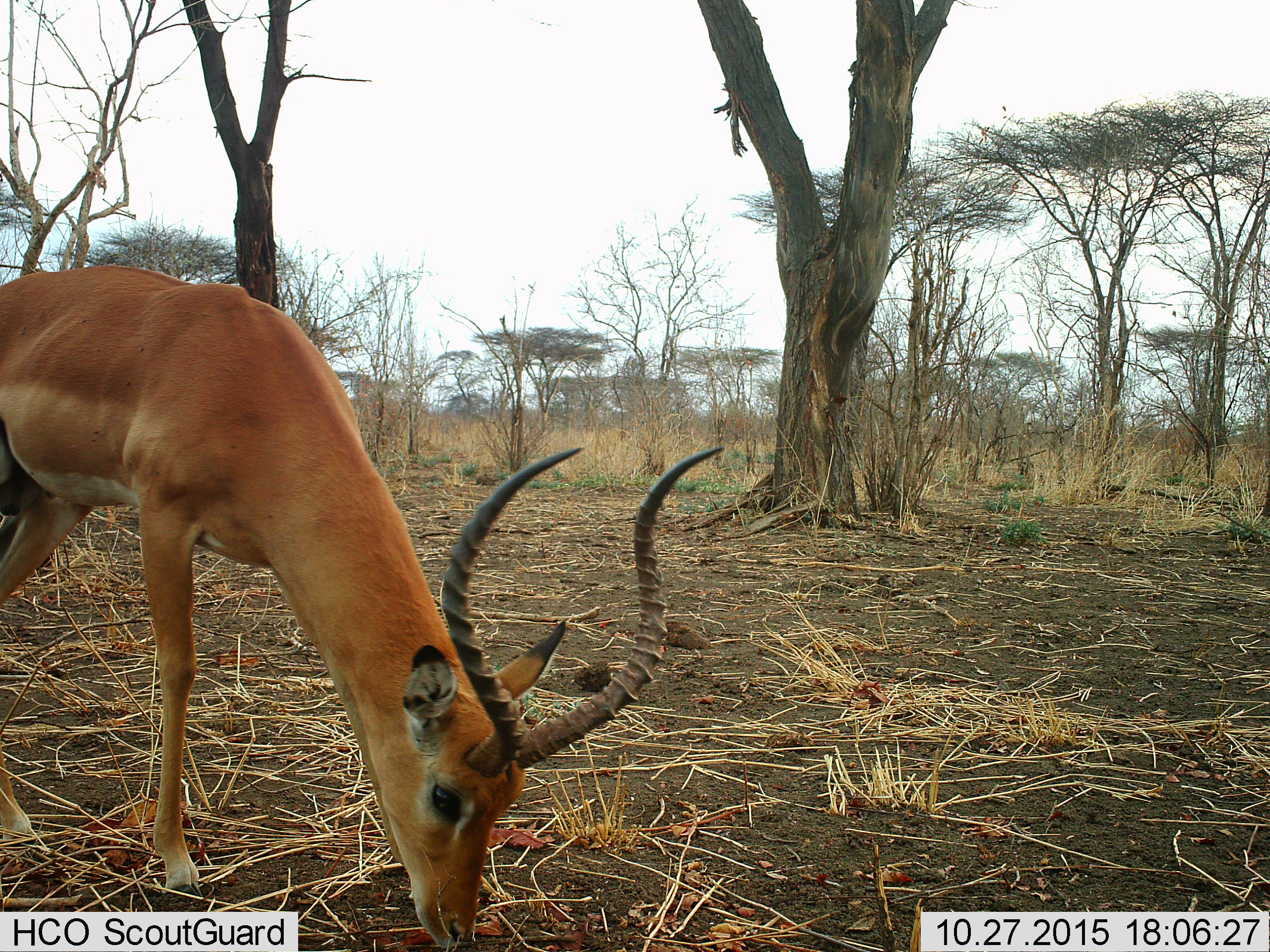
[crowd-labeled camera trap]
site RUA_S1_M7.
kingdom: Animalia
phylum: Chordata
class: Mammalia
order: Artiodactyla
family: Bovidae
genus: Aepyceros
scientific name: Aepyceros melampus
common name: impala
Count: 1.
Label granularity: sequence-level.